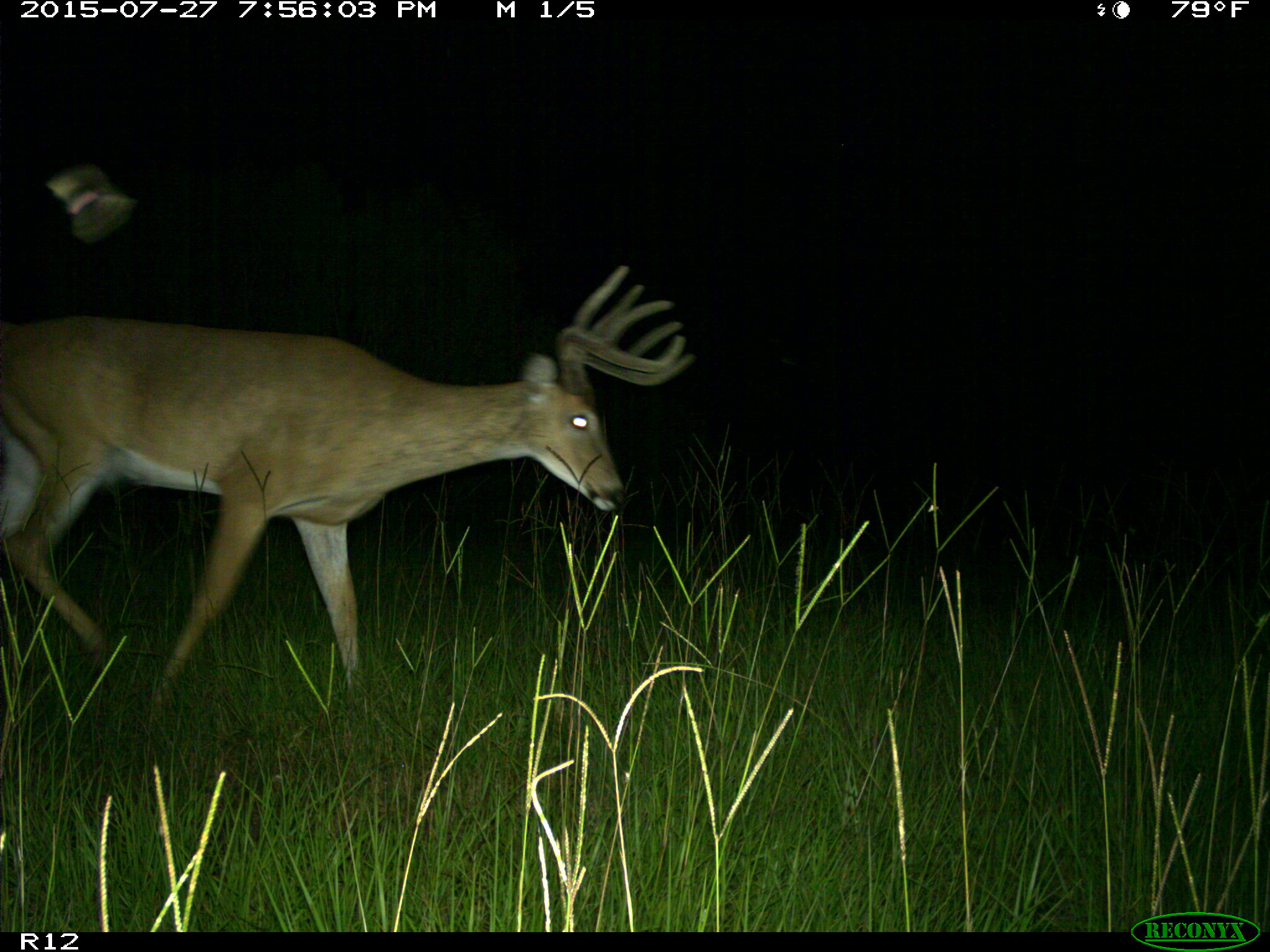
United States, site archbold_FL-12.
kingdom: Animalia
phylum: Chordata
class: Mammalia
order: Artiodactyla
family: Cervidae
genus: Odocoileus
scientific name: Odocoileus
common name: deer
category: unidentified deer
Unidentified deer (deer) (Odocoileus).